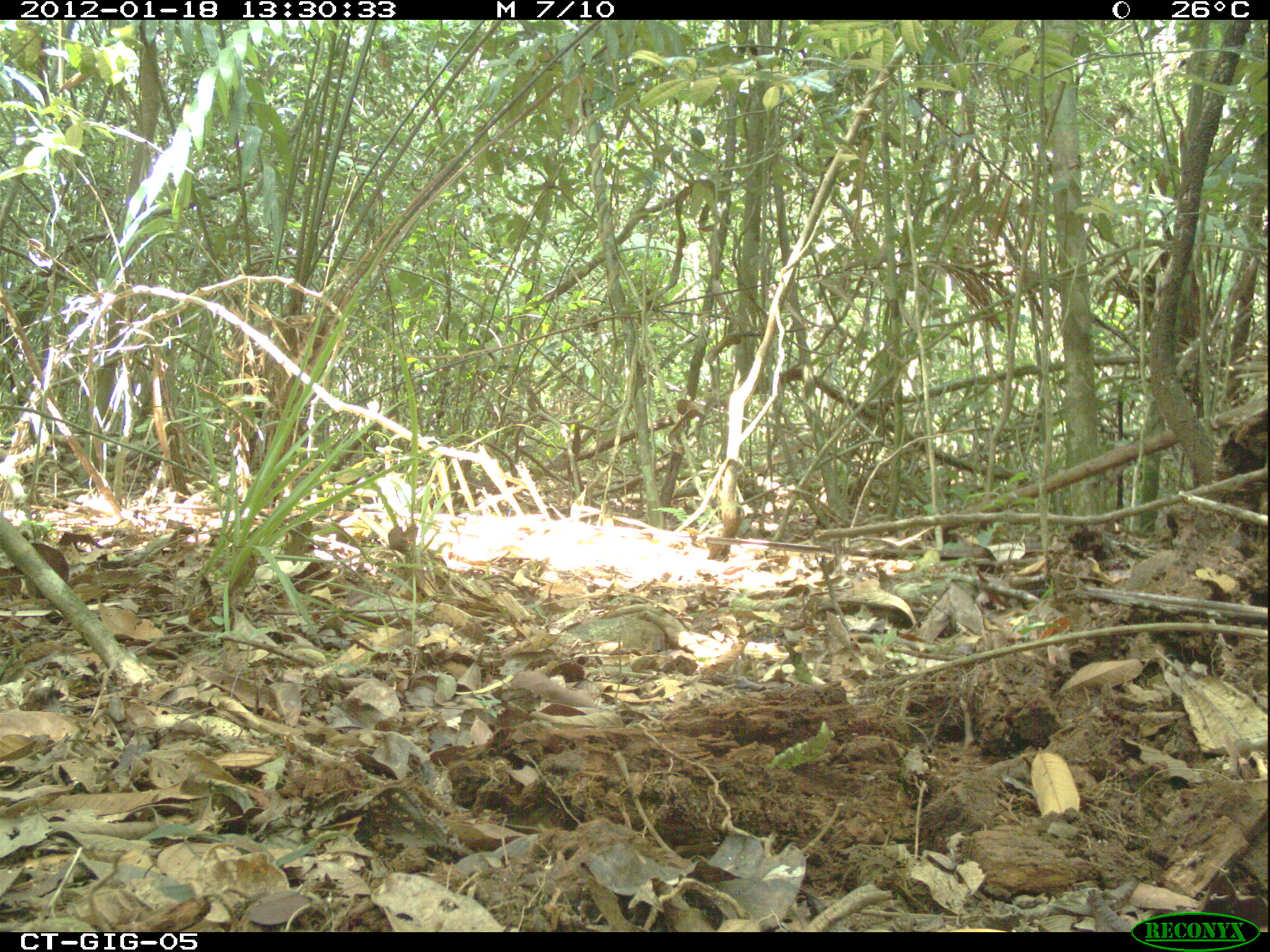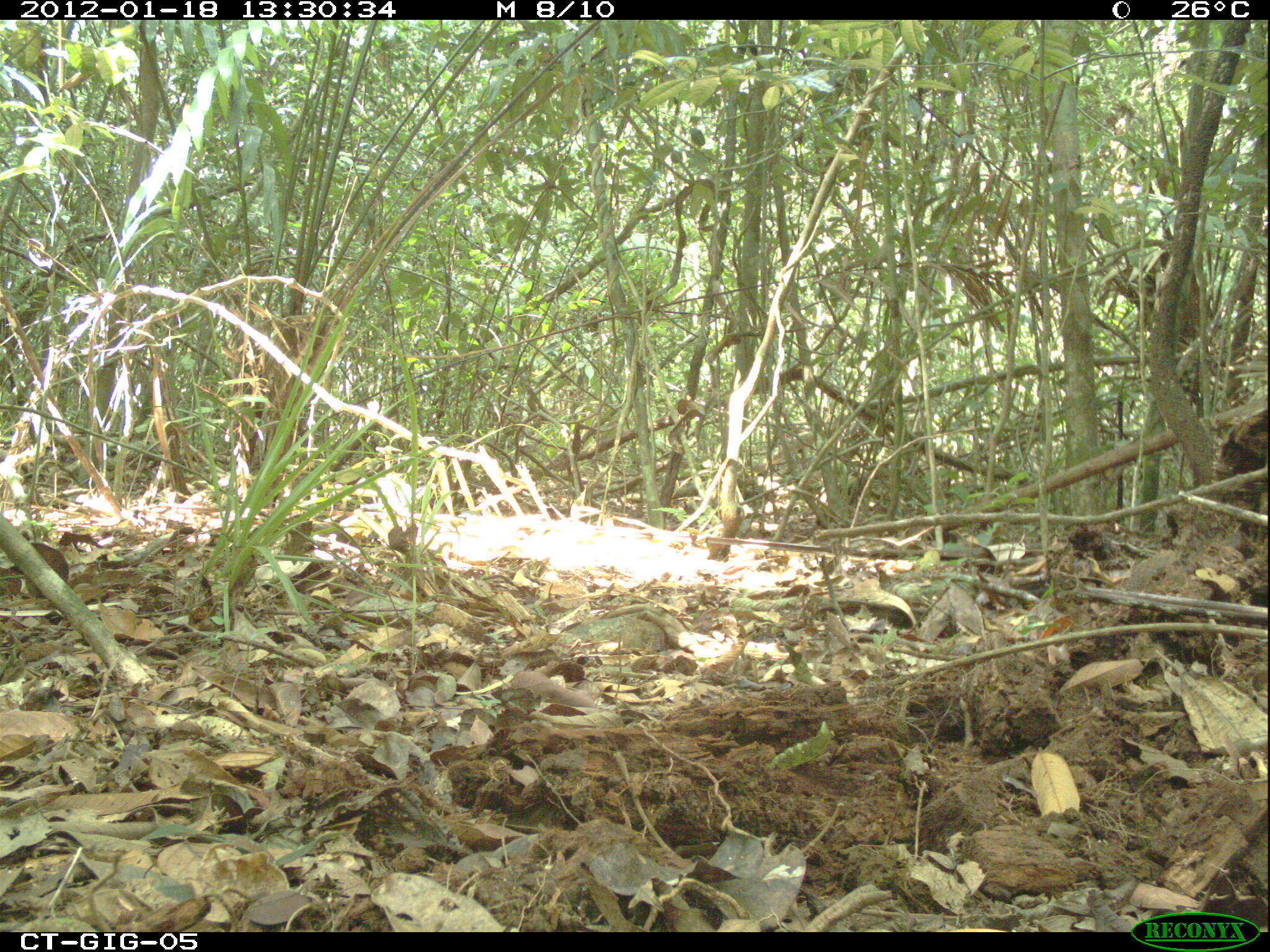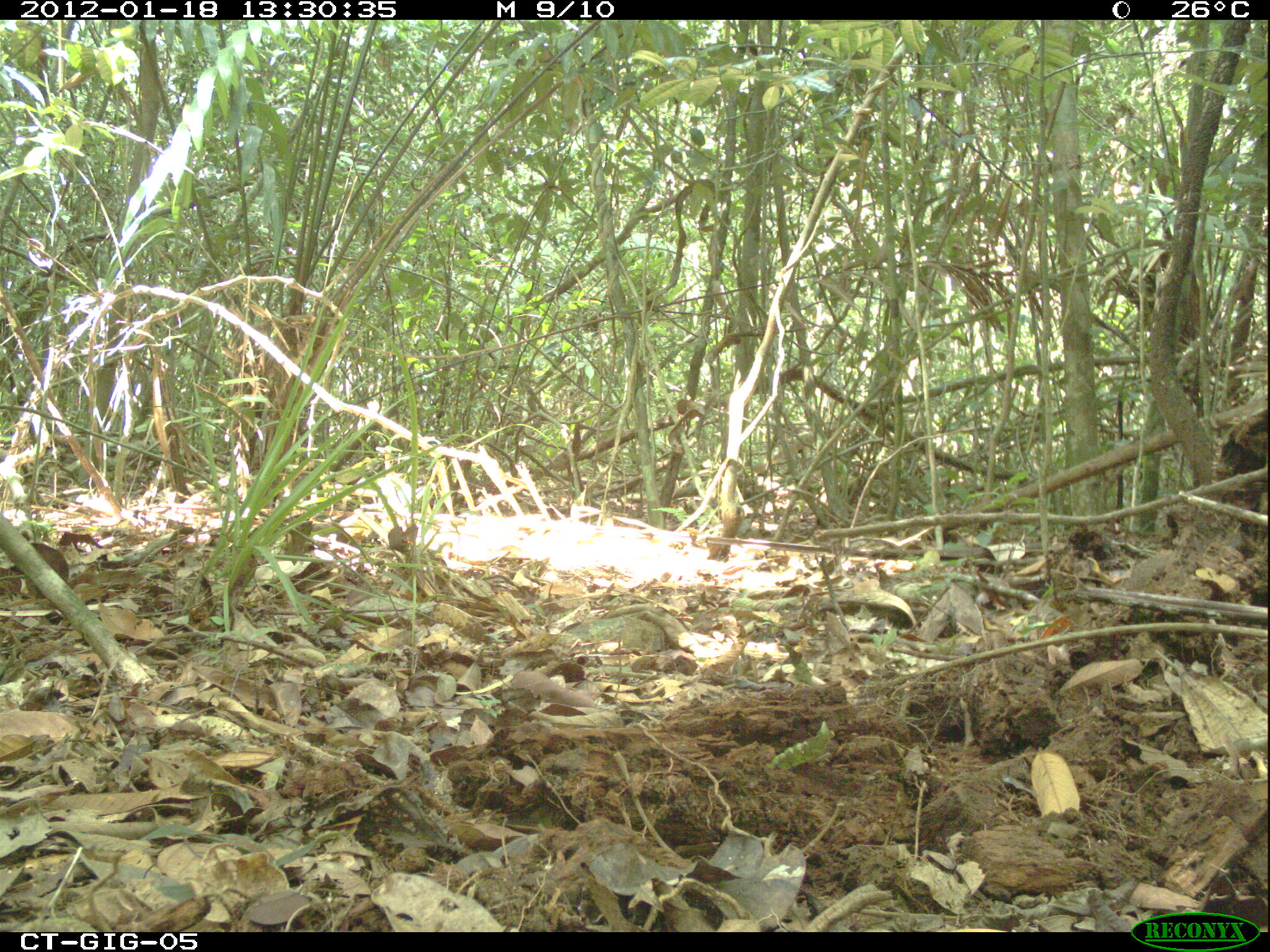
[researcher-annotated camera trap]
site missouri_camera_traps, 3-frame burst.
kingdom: Animalia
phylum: Chordata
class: Aves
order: Tinamiformes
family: Tinamidae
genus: Tinamus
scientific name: Tinamus major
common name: great tinamou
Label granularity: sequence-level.